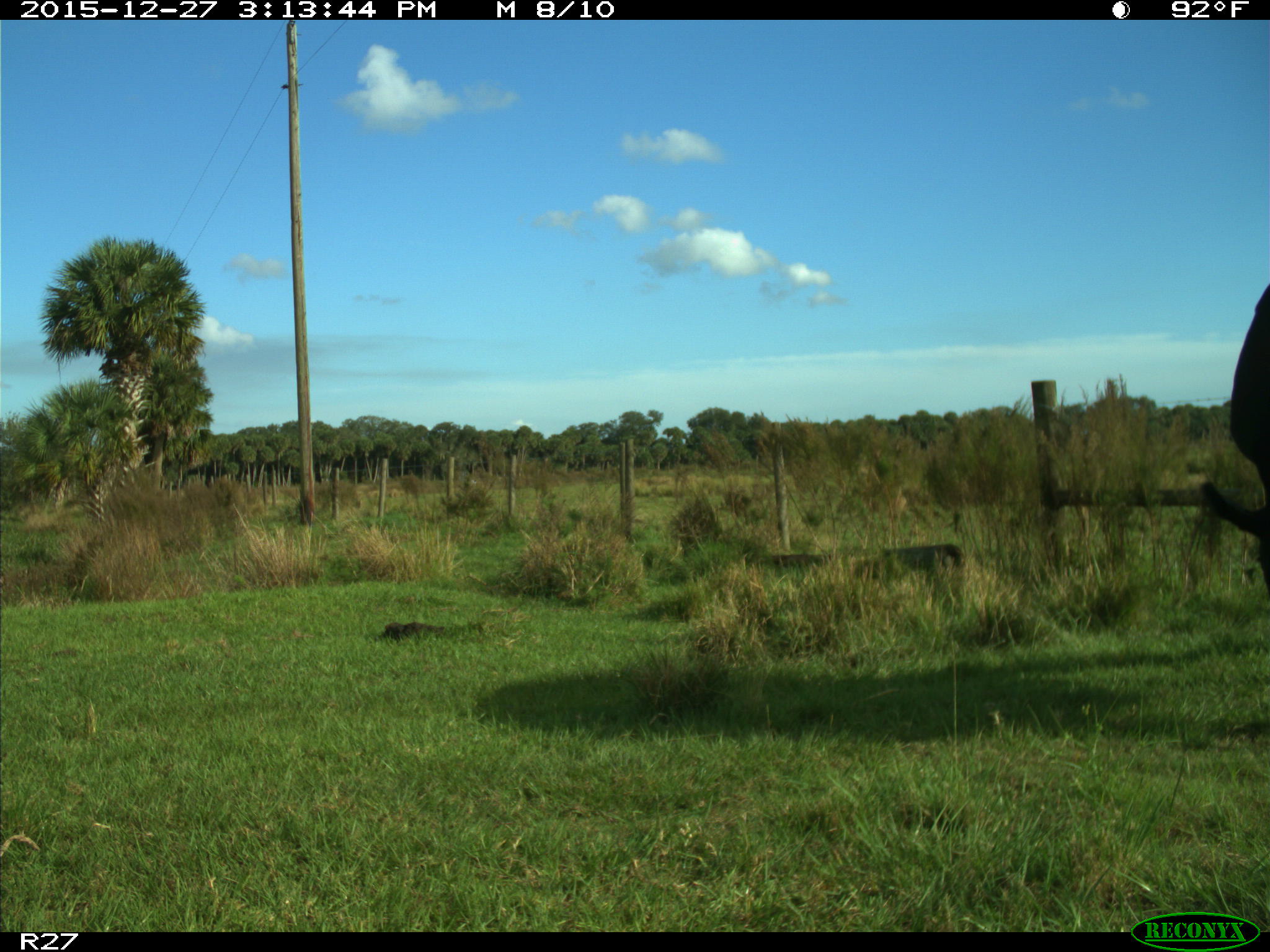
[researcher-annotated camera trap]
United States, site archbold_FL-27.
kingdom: Animalia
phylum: Chordata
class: Mammalia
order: Artiodactyla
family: Bovidae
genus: Bos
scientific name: Bos taurus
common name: domestic cow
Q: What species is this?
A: Bos taurus (domestic cow).